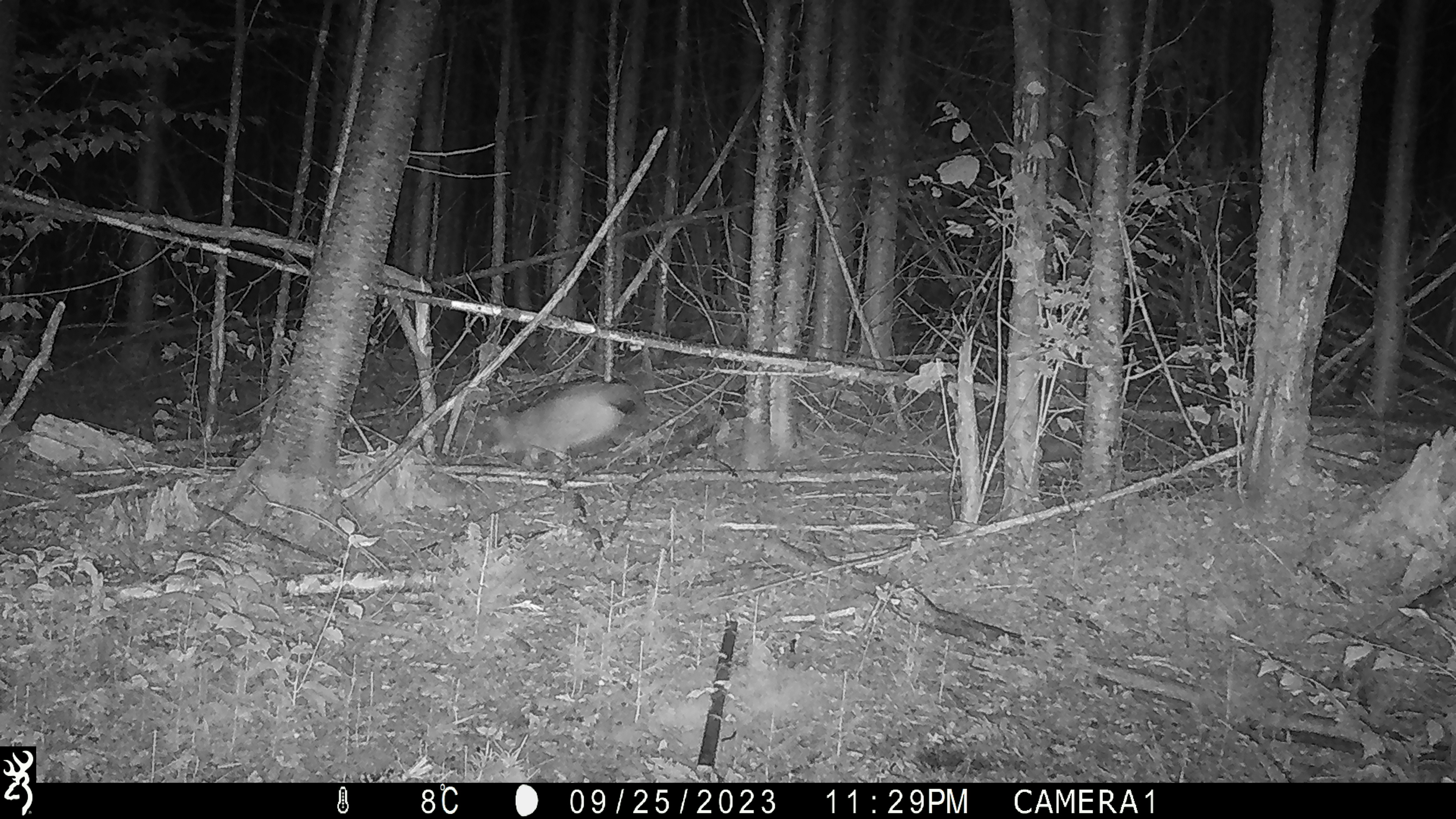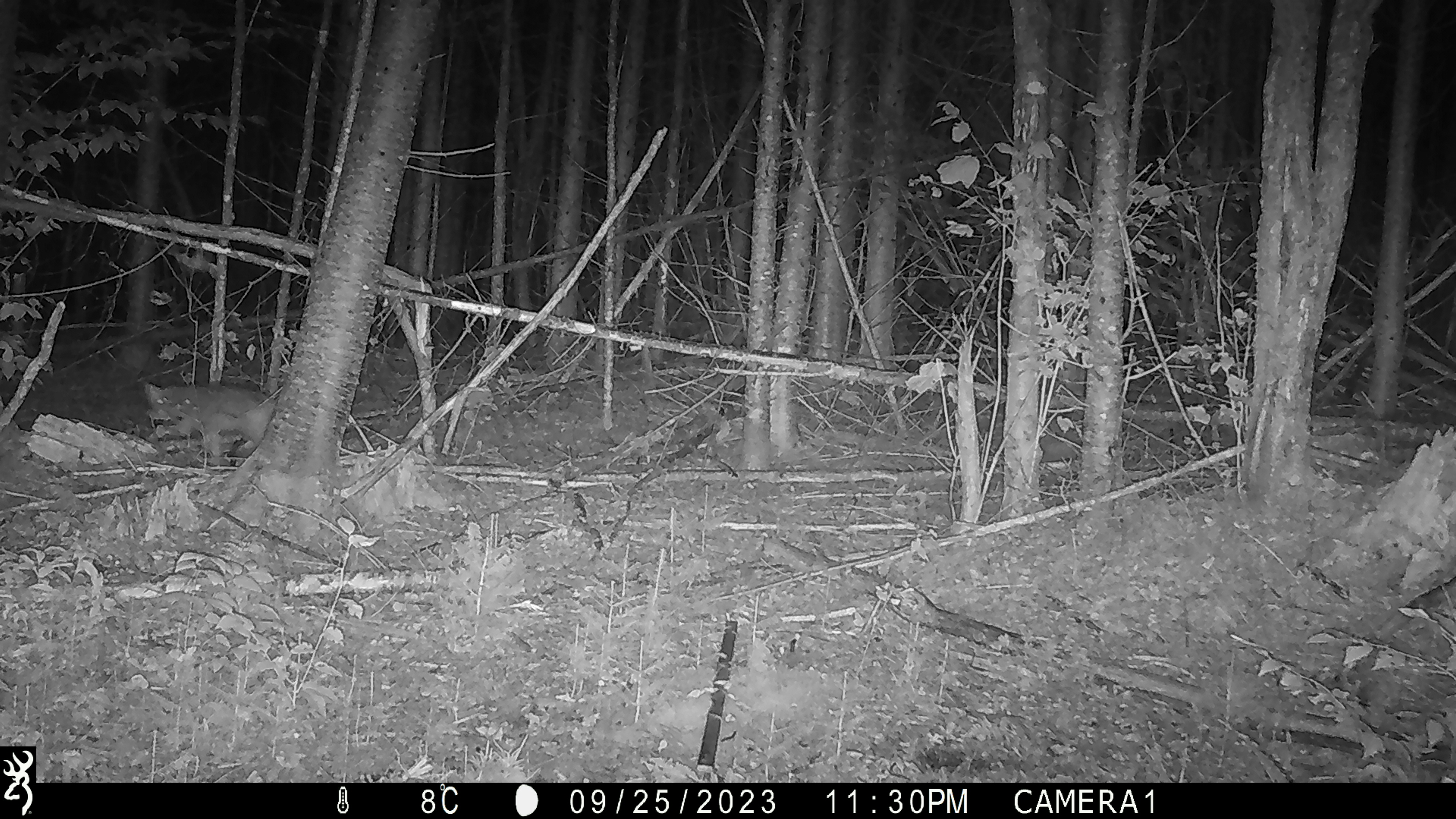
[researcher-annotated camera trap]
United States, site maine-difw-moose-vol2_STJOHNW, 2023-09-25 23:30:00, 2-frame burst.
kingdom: Animalia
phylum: Chordata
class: Mammalia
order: Carnivora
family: Canidae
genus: Canis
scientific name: Canis latrans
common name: coyote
Coyote (Canis latrans).